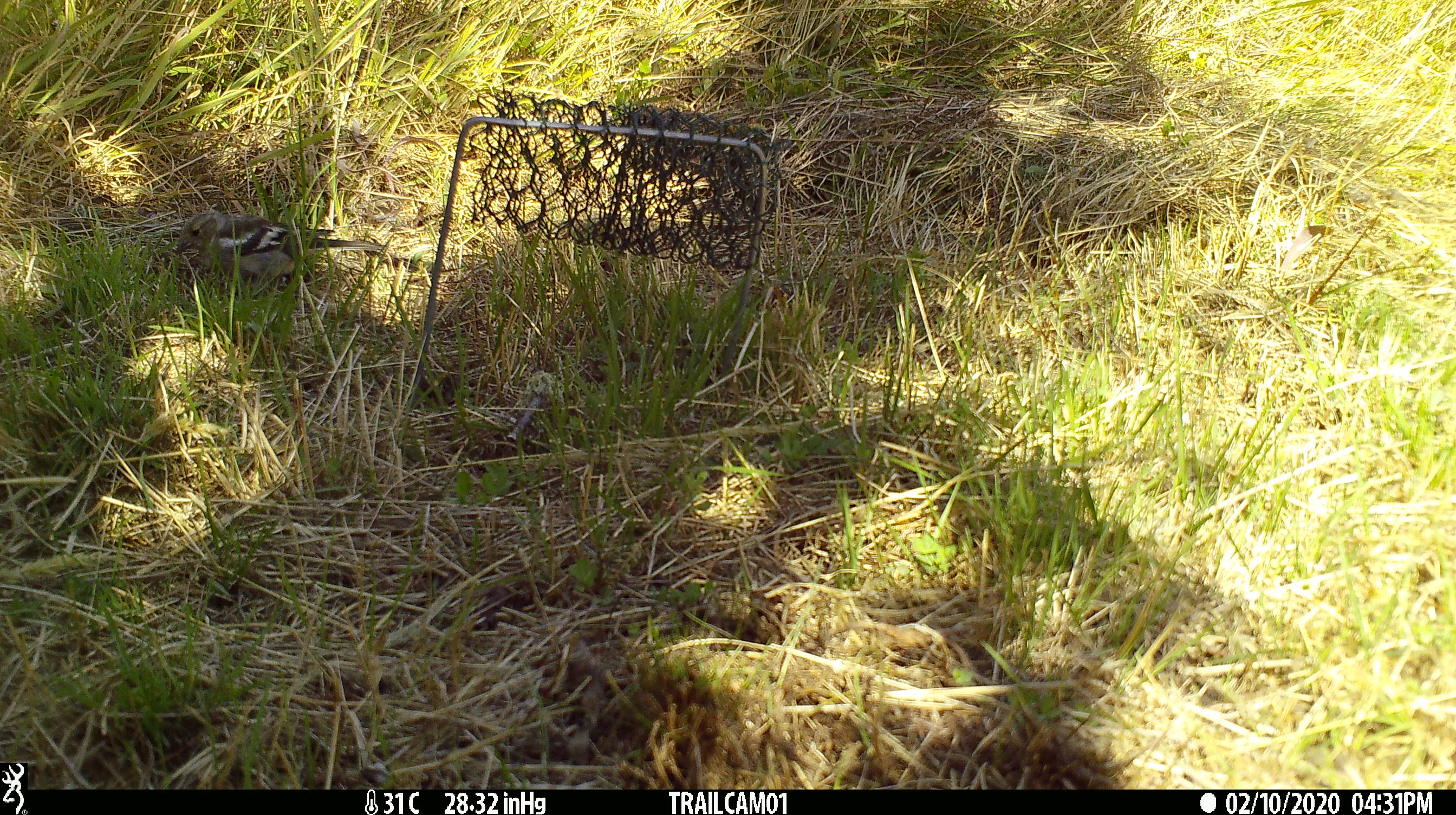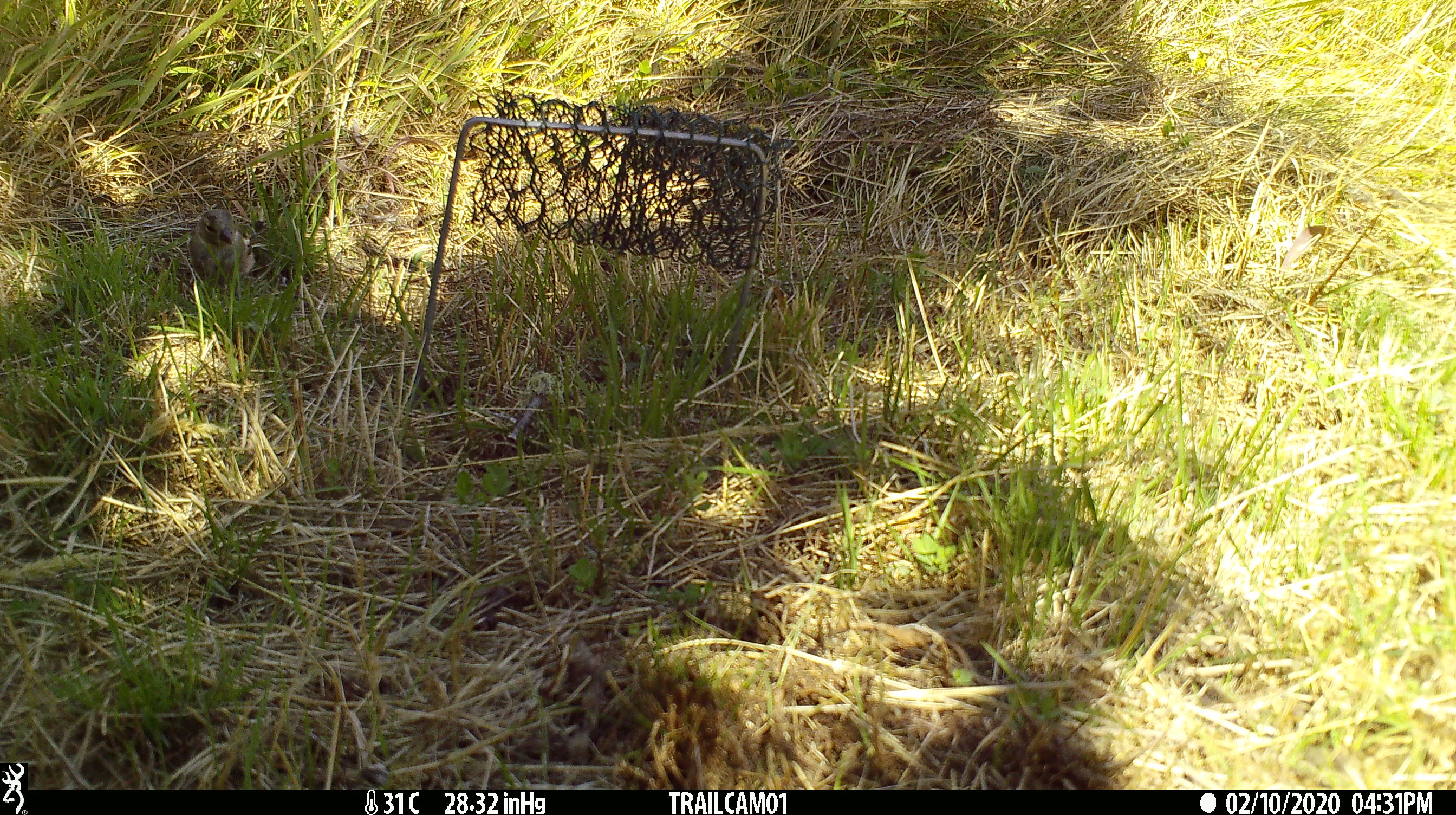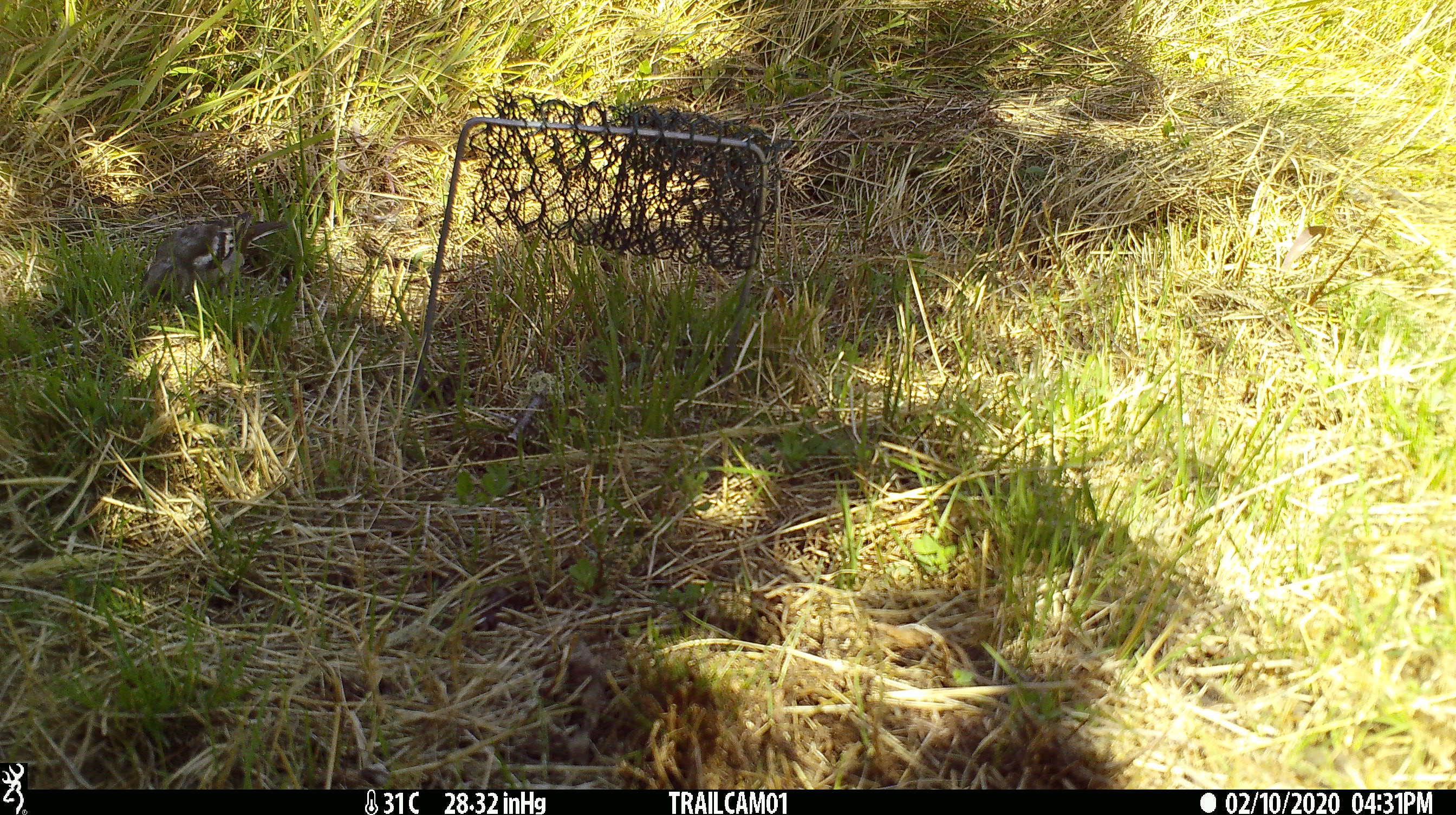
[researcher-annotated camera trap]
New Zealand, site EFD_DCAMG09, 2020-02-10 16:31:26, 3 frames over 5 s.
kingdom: Animalia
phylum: Chordata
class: Aves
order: Passeriformes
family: Fringillidae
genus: Fringilla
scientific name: Fringilla coelebs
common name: common chaffinch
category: chaffinch